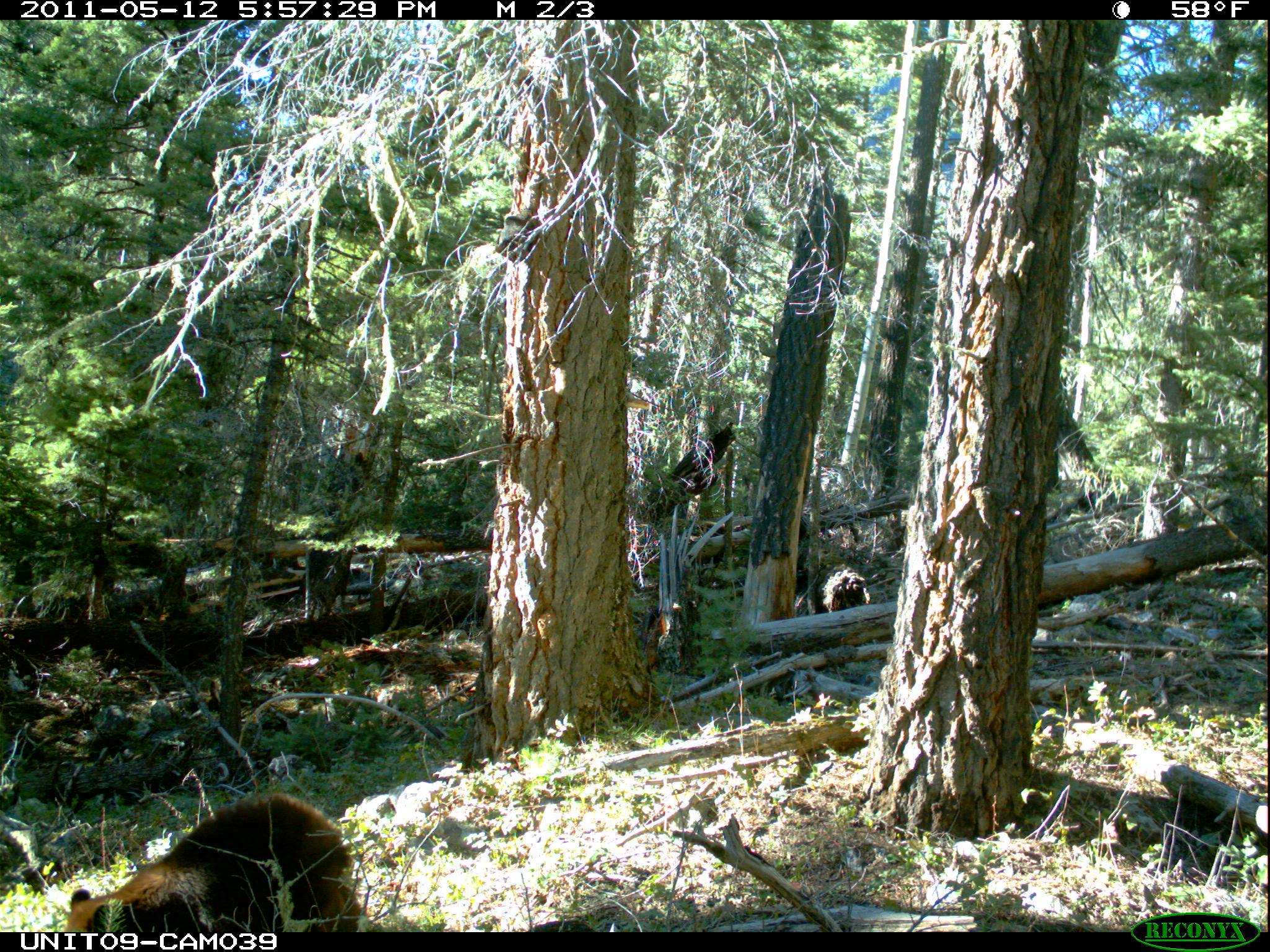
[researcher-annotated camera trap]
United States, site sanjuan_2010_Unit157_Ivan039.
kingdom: Animalia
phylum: Chordata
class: Mammalia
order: Carnivora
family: Ursidae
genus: Ursus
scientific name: Ursus americanus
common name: american black bear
Ursus americanus (american black bear).